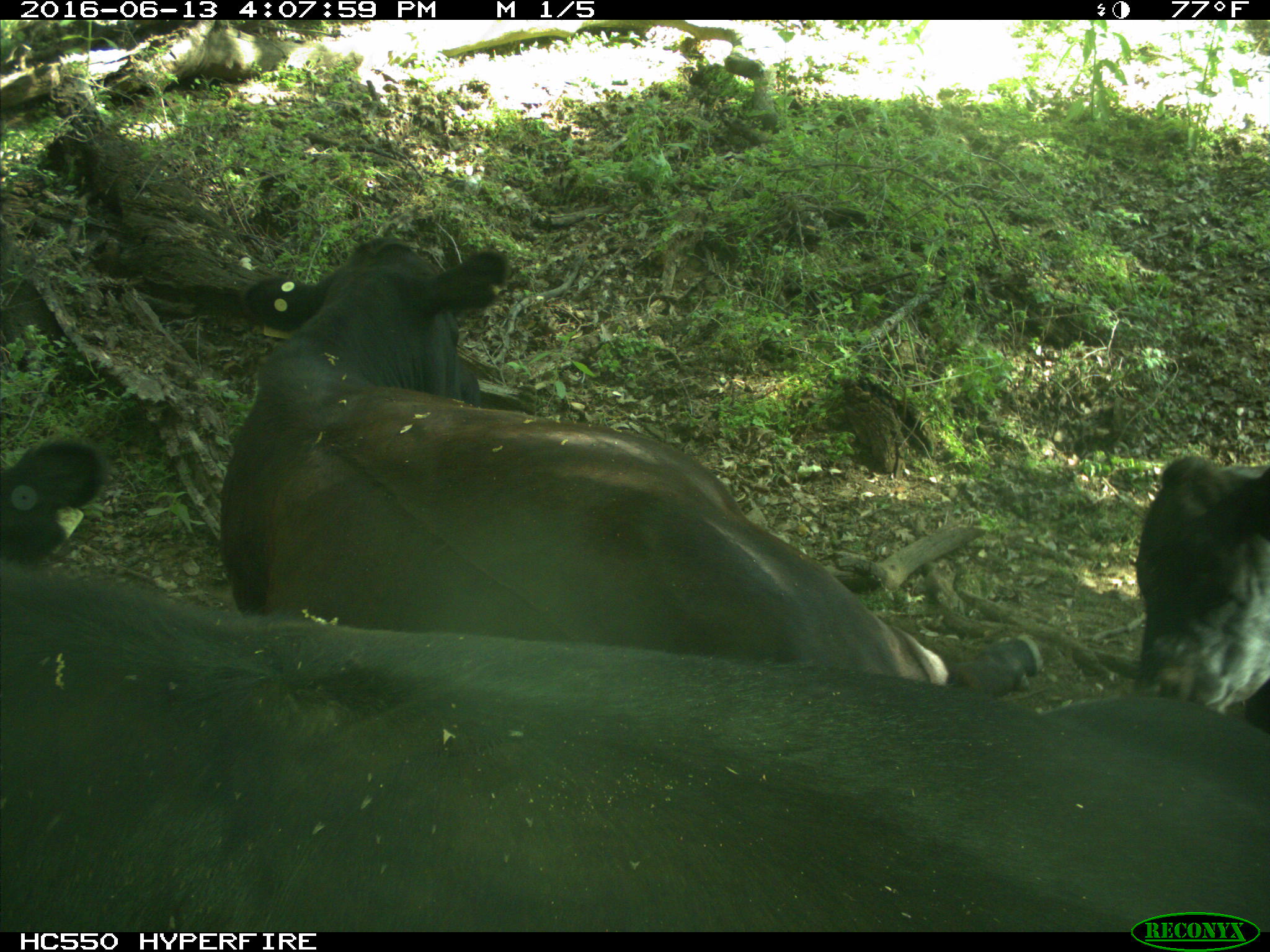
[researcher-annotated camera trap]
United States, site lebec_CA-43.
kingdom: Animalia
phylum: Chordata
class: Mammalia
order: Artiodactyla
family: Bovidae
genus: Bos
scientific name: Bos taurus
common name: domestic cow